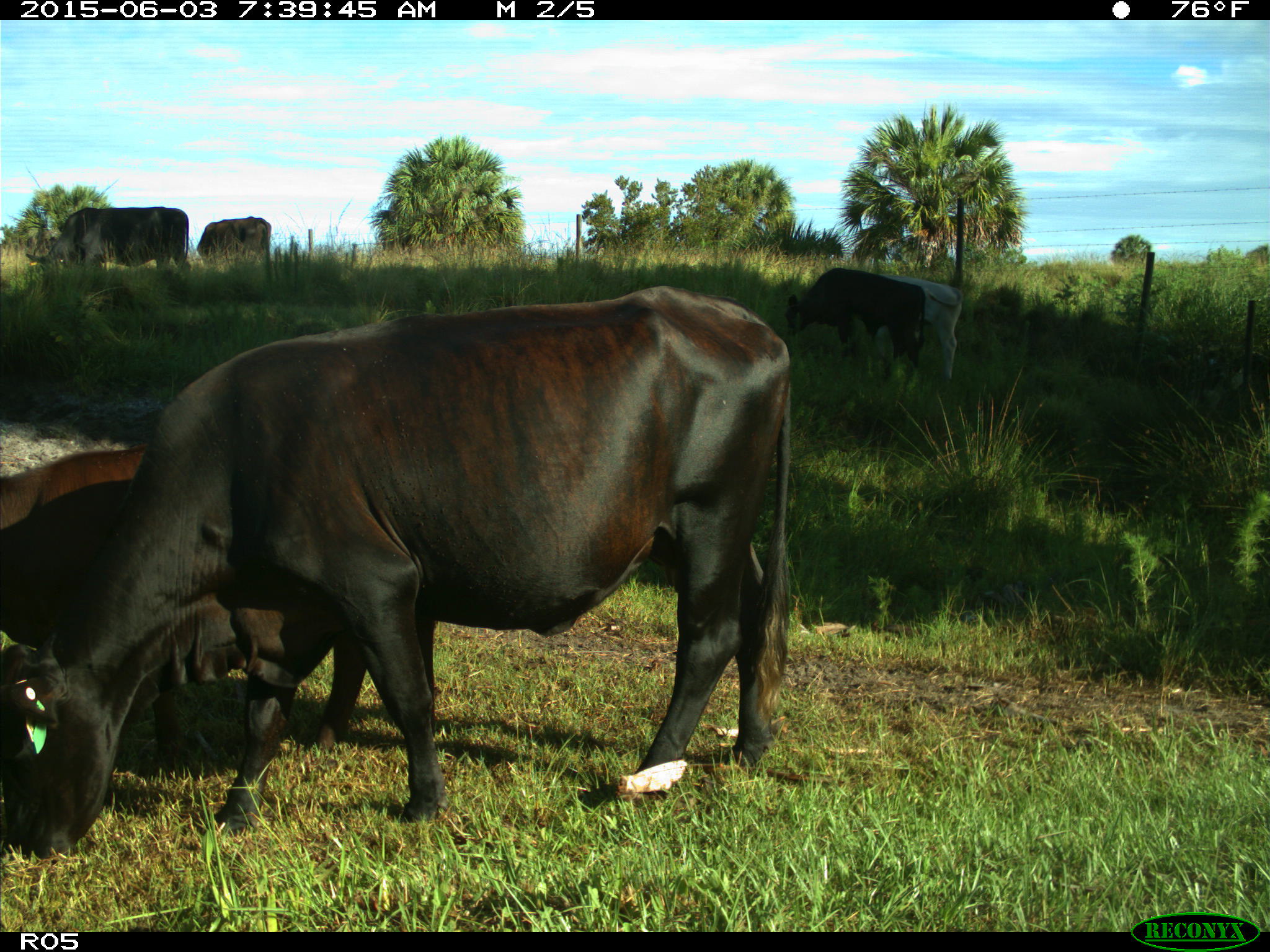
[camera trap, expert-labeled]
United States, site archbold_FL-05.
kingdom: Animalia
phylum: Chordata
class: Mammalia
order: Artiodactyla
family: Bovidae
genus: Bos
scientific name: Bos taurus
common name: domestic cow